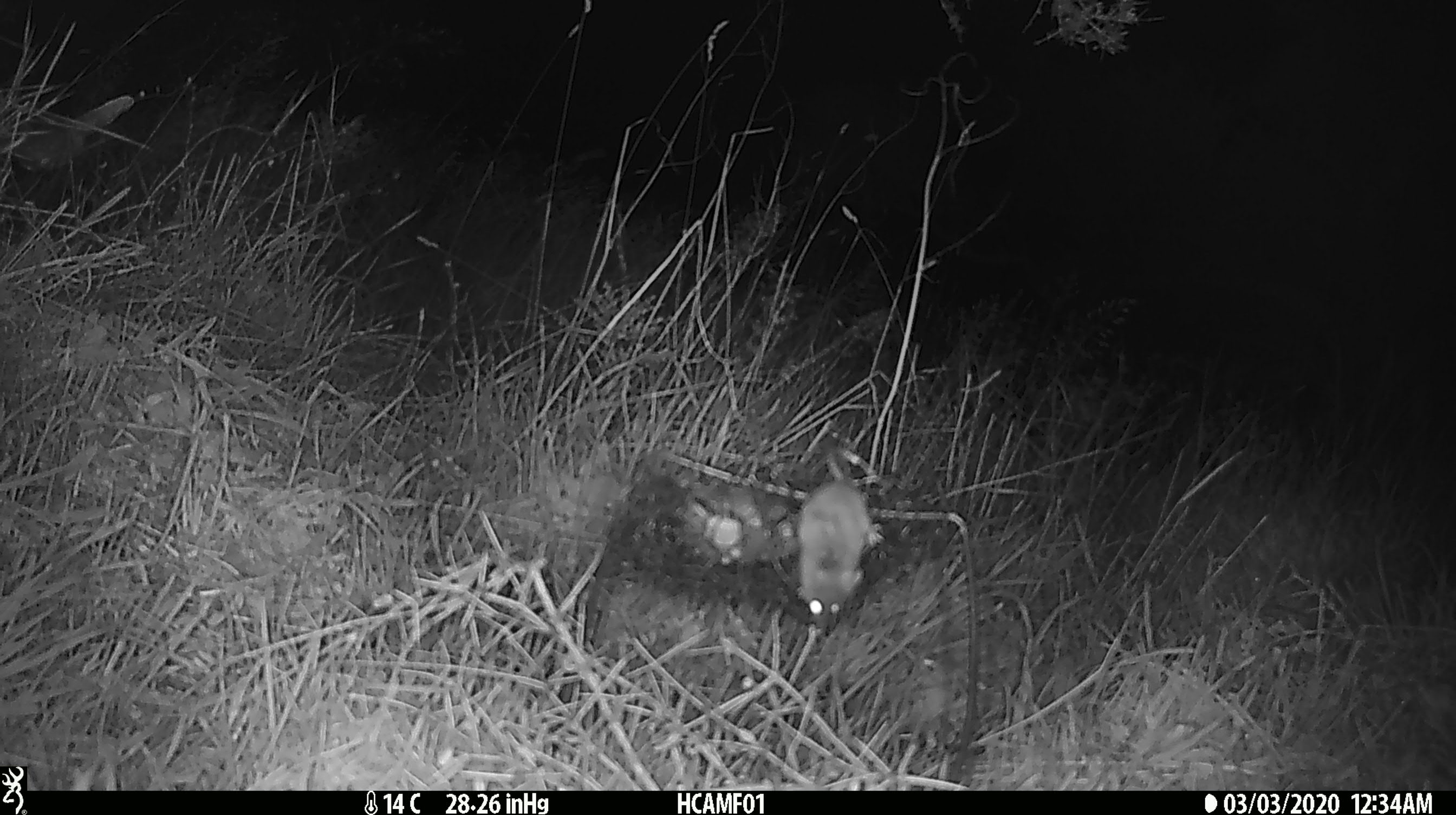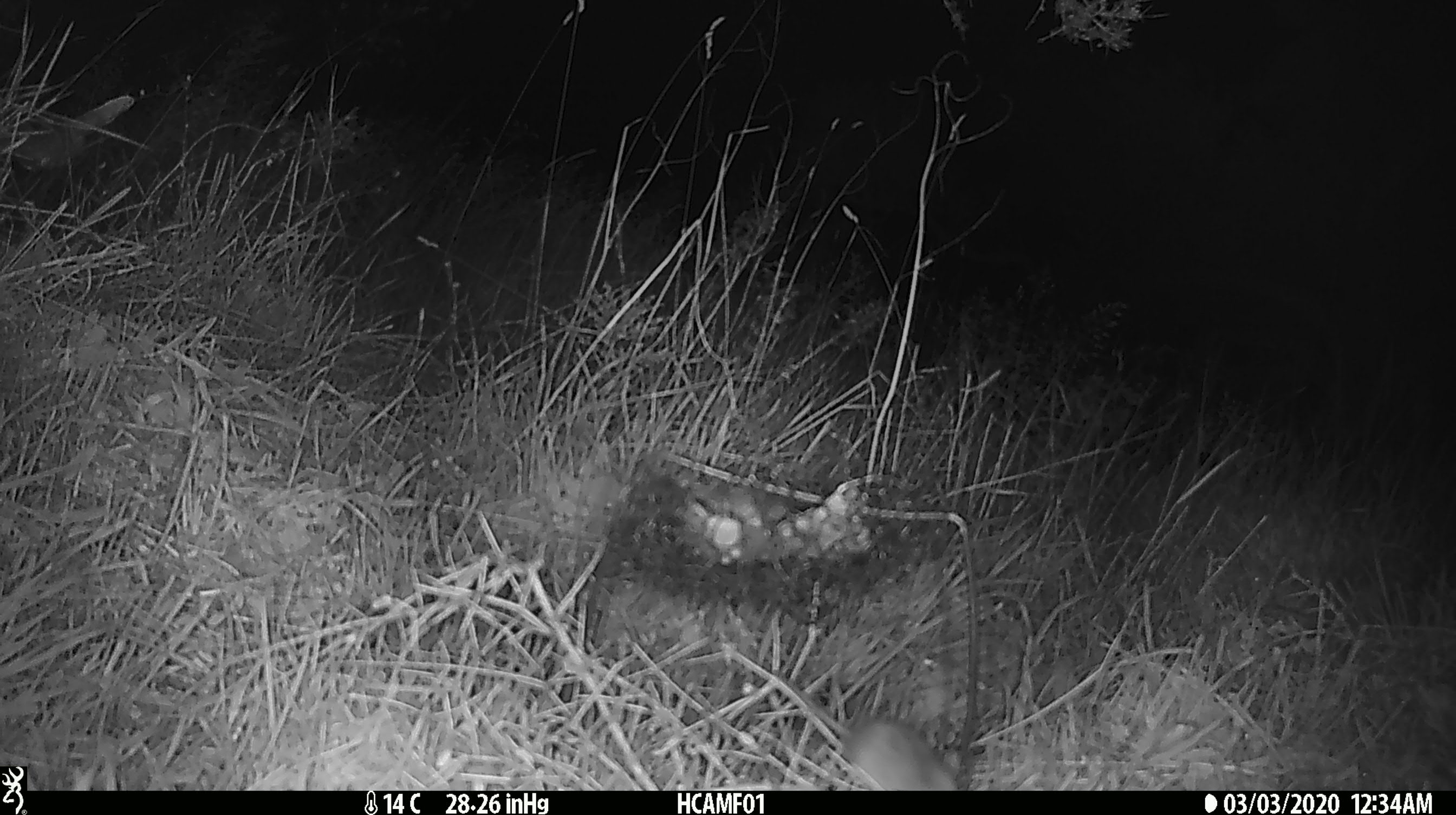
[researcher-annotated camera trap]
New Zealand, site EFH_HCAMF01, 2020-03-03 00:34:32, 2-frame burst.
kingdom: Animalia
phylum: Chordata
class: Mammalia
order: Rodentia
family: Muridae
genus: Mus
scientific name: Mus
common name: mouse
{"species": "mouse (Mus)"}